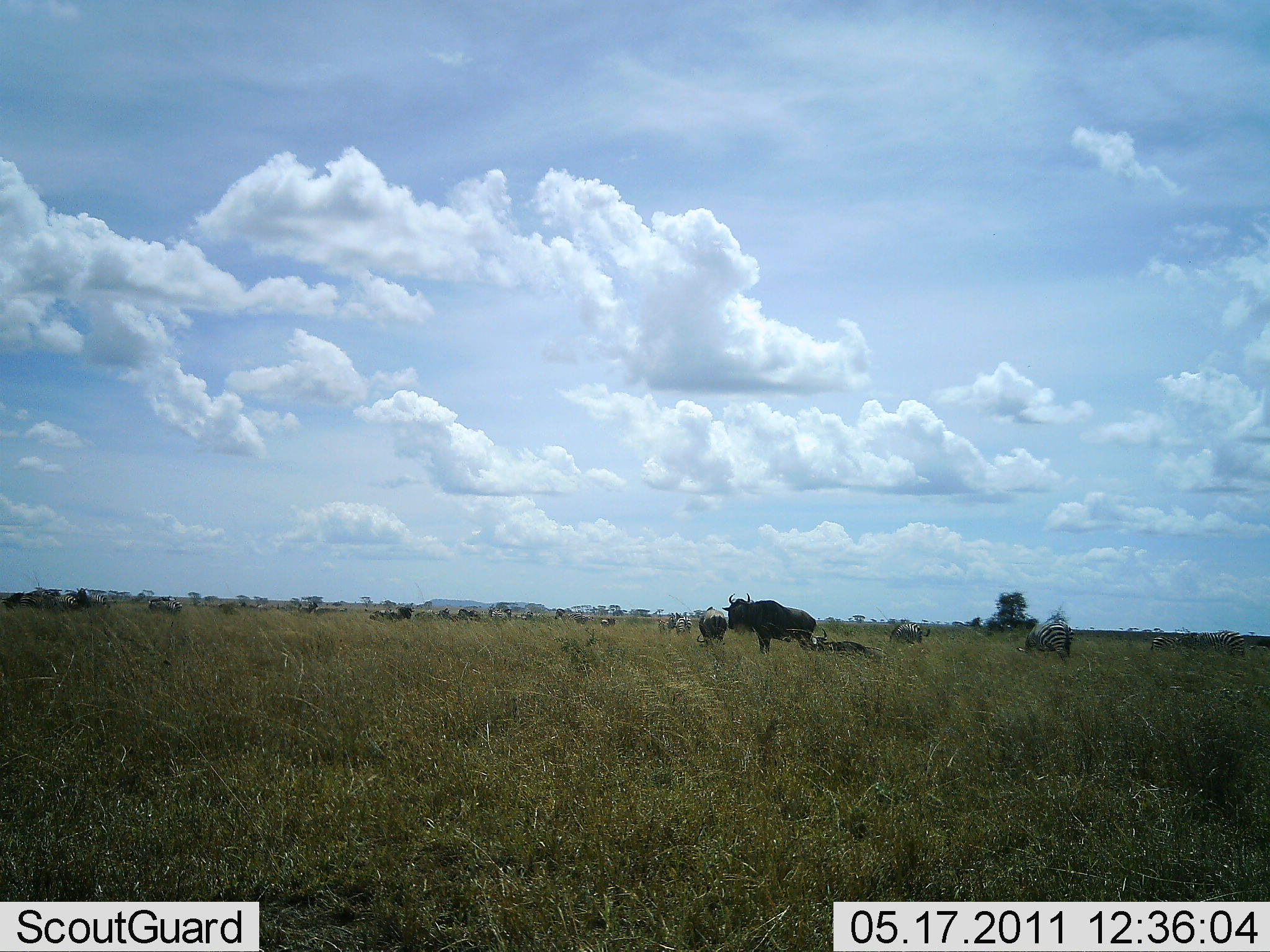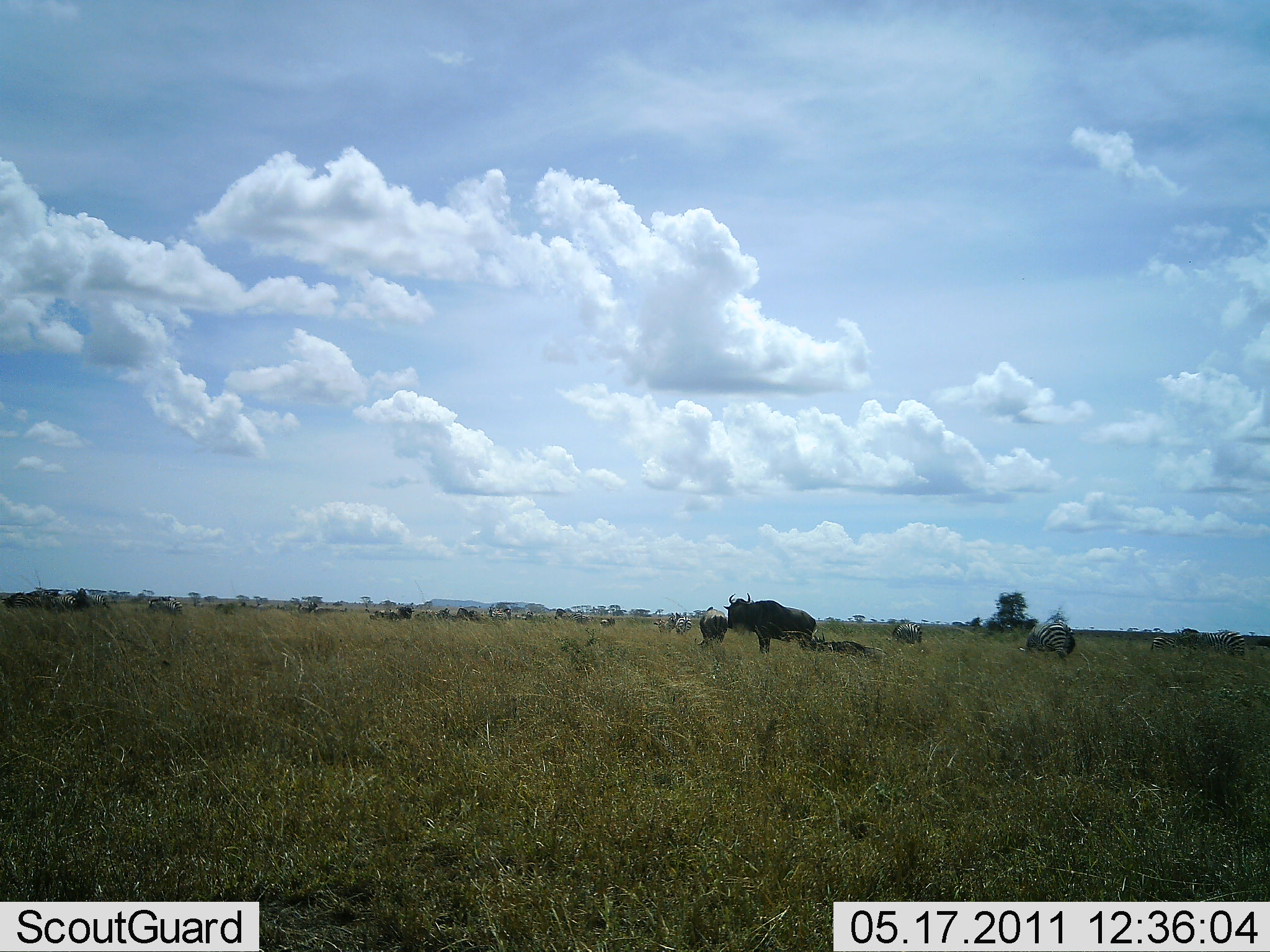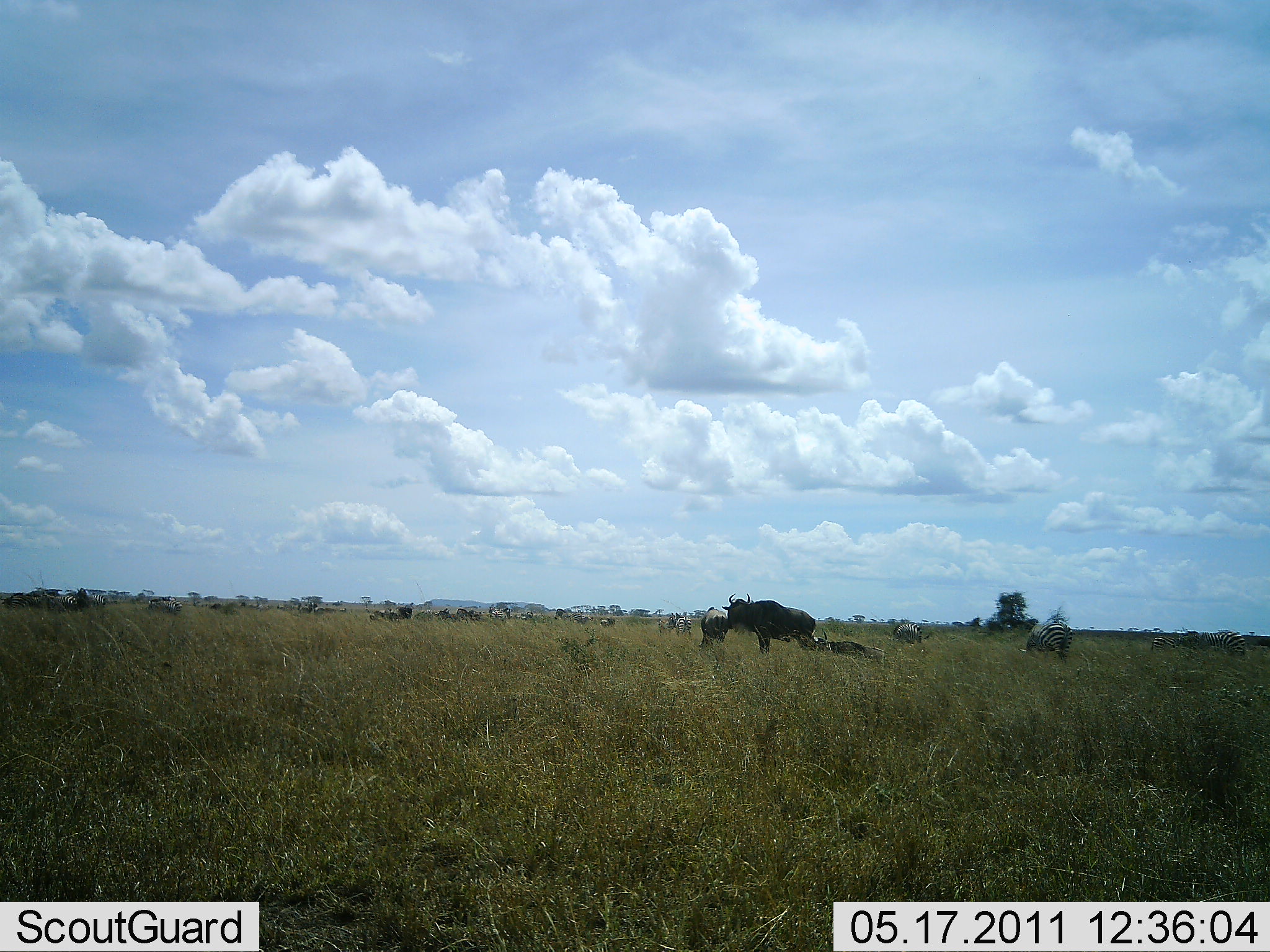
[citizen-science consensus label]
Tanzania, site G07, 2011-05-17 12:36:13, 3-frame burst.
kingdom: Animalia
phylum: Chordata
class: Mammalia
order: Artiodactyla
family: Bovidae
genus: Connochaetes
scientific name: Connochaetes taurinus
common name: blue wildebeest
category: wildebeest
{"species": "wildebeest (blue wildebeest) (Connochaetes taurinus)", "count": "3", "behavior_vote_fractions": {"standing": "70%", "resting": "50%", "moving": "10%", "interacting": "0%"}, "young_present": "30%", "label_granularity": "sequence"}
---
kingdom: Animalia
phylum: Chordata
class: Mammalia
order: Perissodactyla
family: Equidae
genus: Equus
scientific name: Equus quagga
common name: plains zebra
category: zebra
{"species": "zebra (plains zebra) (Equus quagga)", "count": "3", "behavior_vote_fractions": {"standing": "50%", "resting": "0%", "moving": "12%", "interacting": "0%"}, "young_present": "0%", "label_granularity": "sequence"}